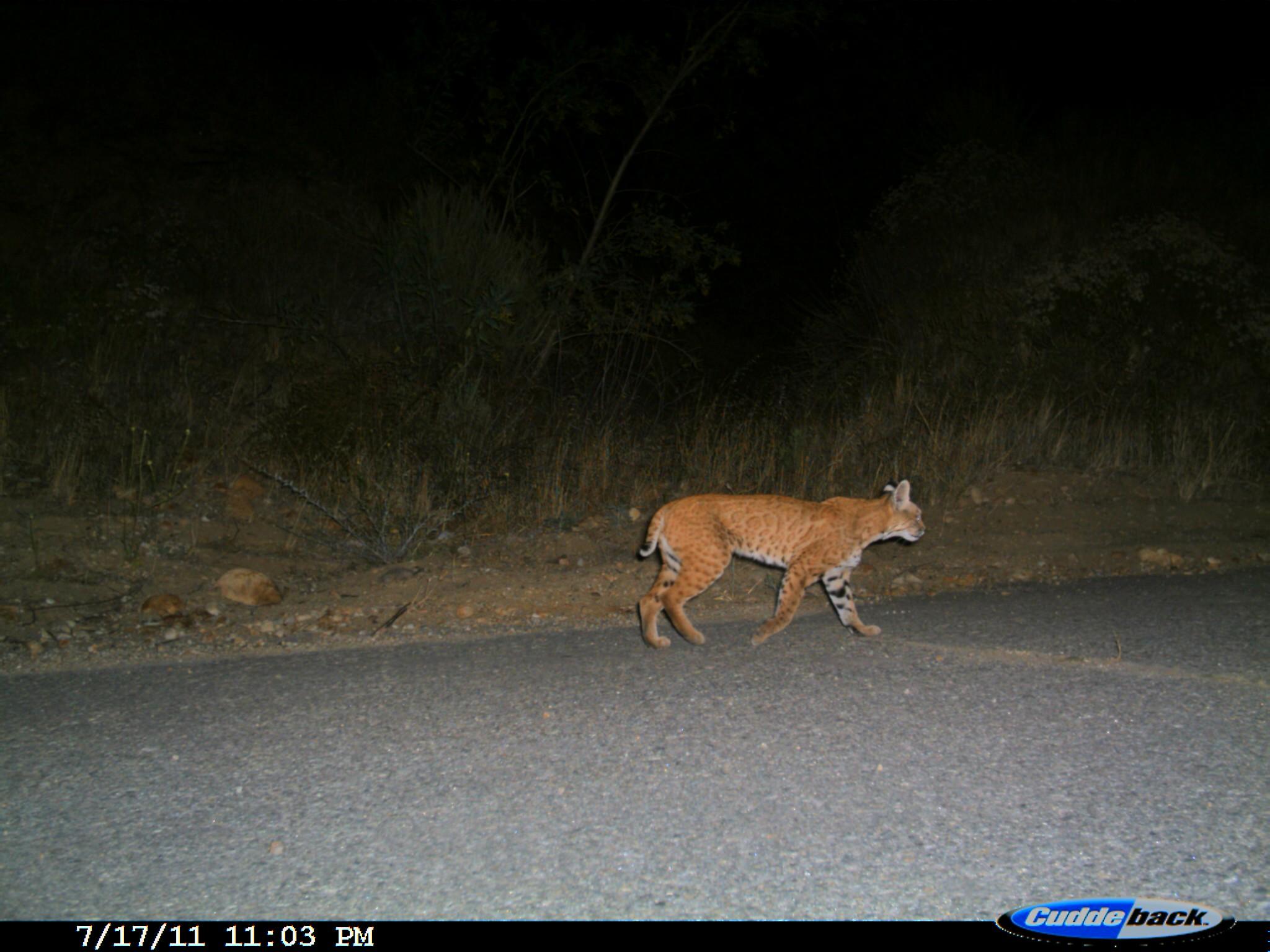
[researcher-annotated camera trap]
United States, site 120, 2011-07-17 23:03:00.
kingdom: Animalia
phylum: Chordata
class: Mammalia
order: Carnivora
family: Felidae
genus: Lynx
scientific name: Lynx rufus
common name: bobcat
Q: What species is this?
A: Bobcat (Lynx rufus).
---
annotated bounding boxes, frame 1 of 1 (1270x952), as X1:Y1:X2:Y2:
bobcat: 597:468:940:670